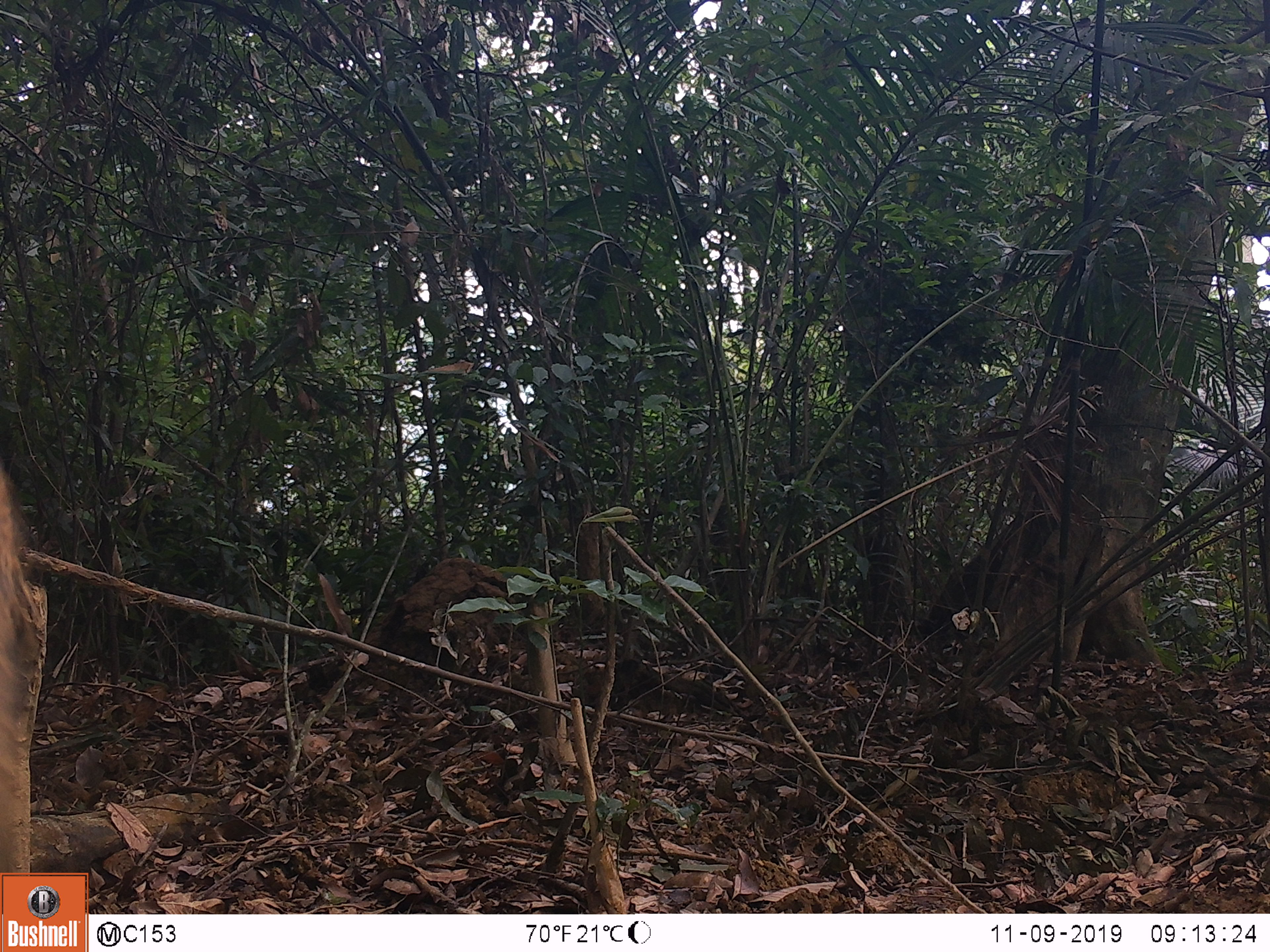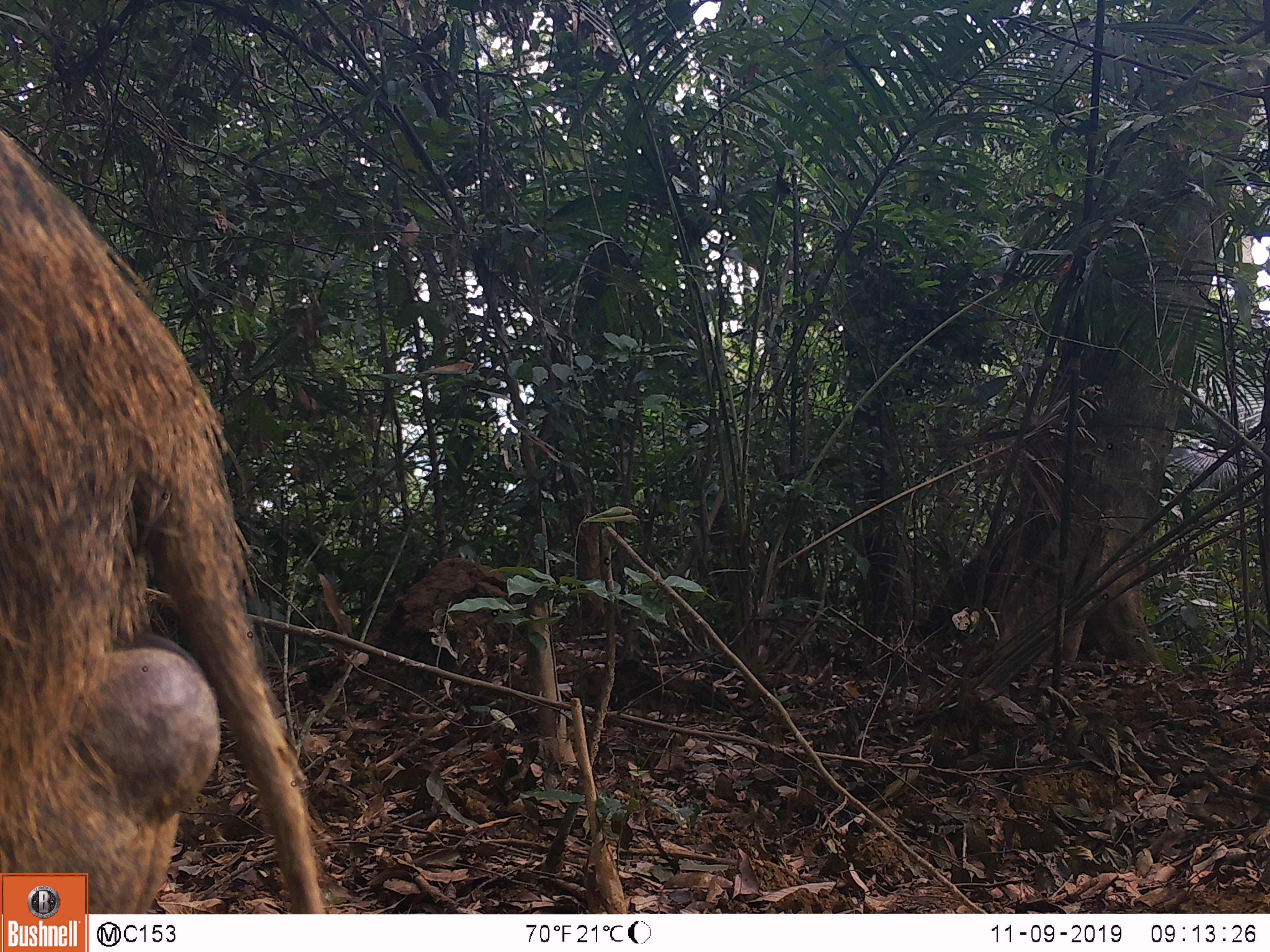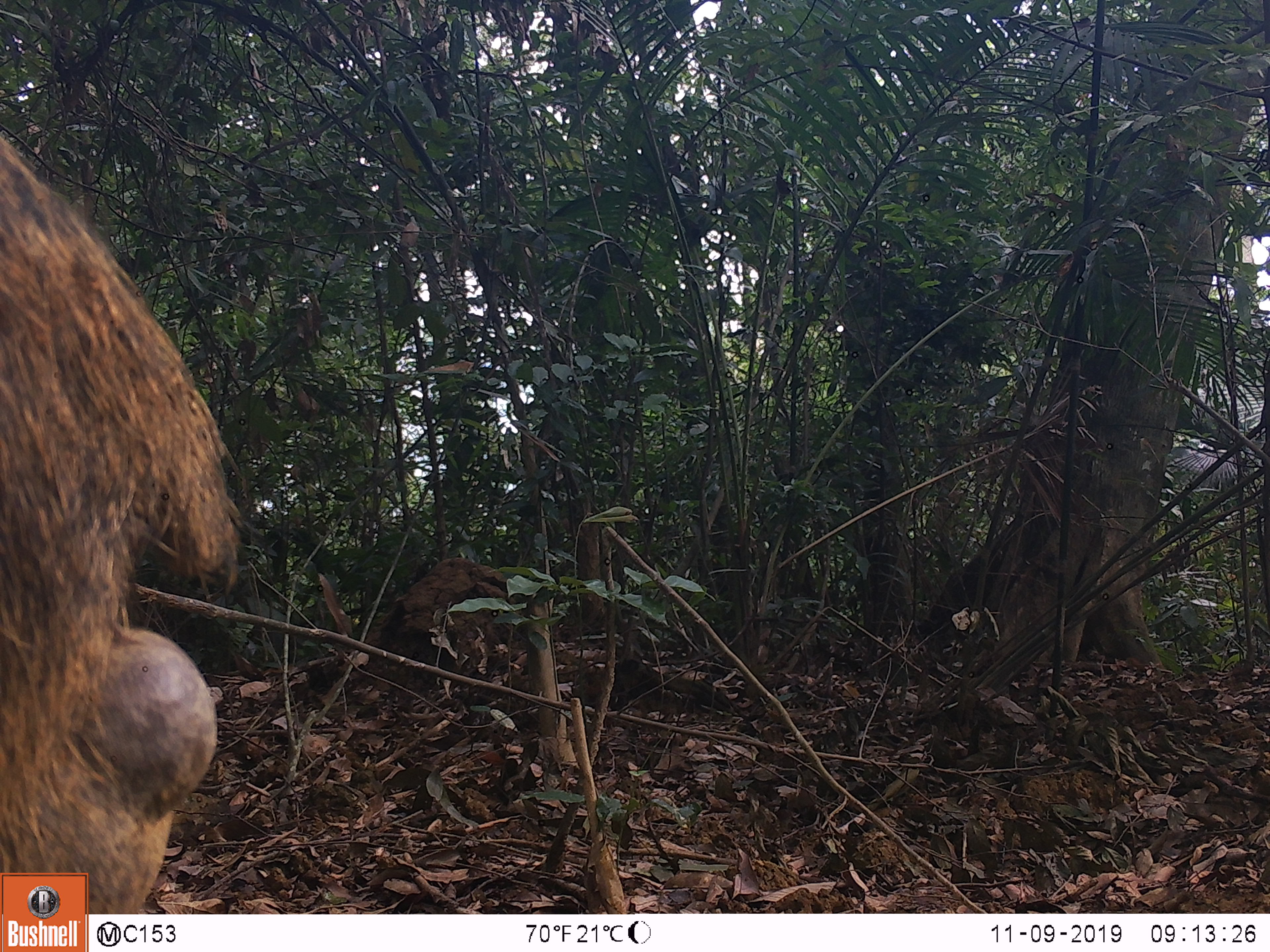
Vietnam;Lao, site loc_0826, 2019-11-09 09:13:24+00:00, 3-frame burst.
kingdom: Animalia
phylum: Chordata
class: Mammalia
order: Artiodactyla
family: Suidae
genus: Sus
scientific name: Sus scrofa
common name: eurasian wild pig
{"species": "eurasian wild pig (Sus scrofa)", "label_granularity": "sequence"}